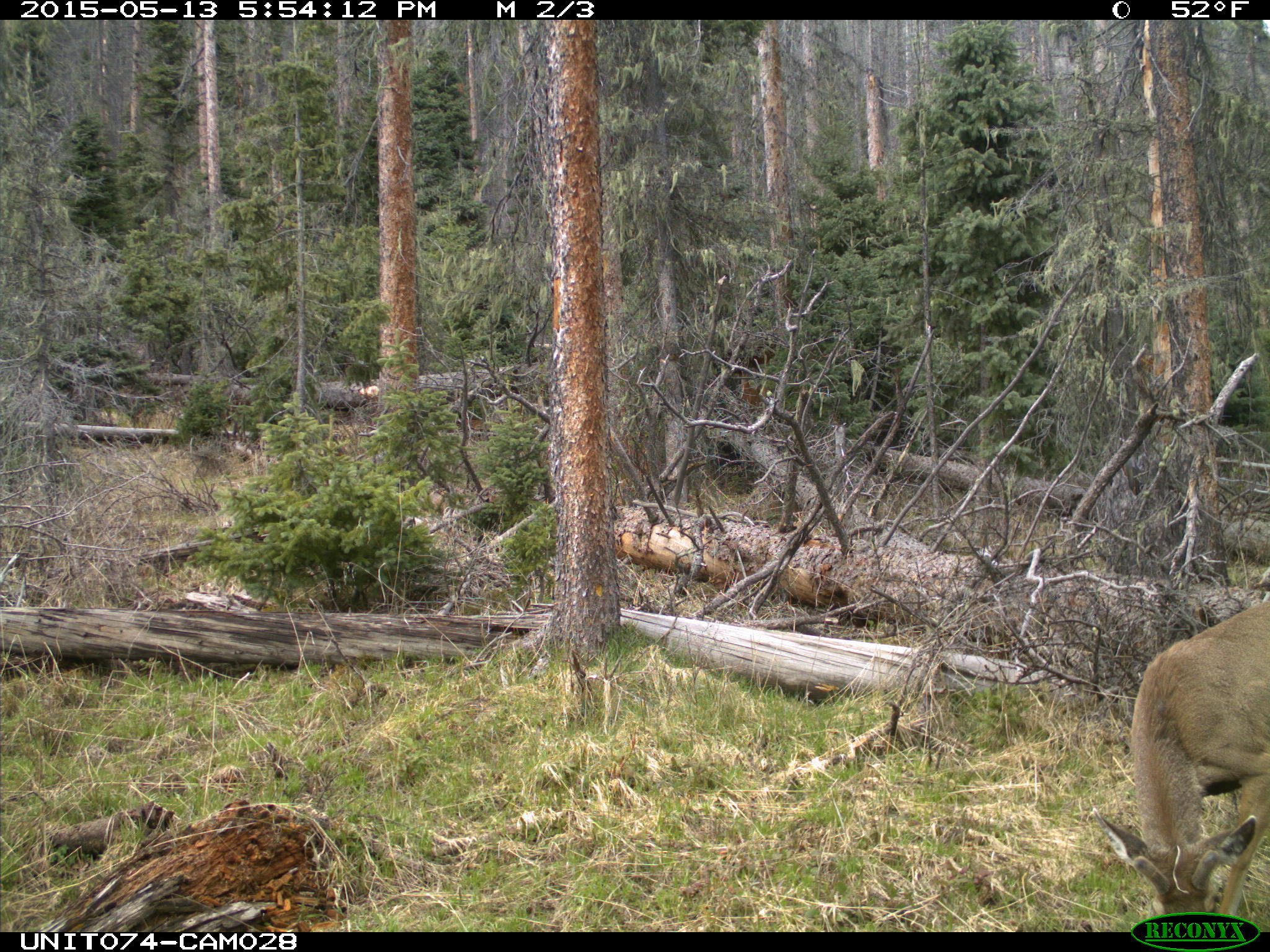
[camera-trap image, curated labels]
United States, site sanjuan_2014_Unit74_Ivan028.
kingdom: Animalia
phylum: Chordata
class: Mammalia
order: Artiodactyla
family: Cervidae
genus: Odocoileus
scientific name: Odocoileus hemionus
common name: mule deer